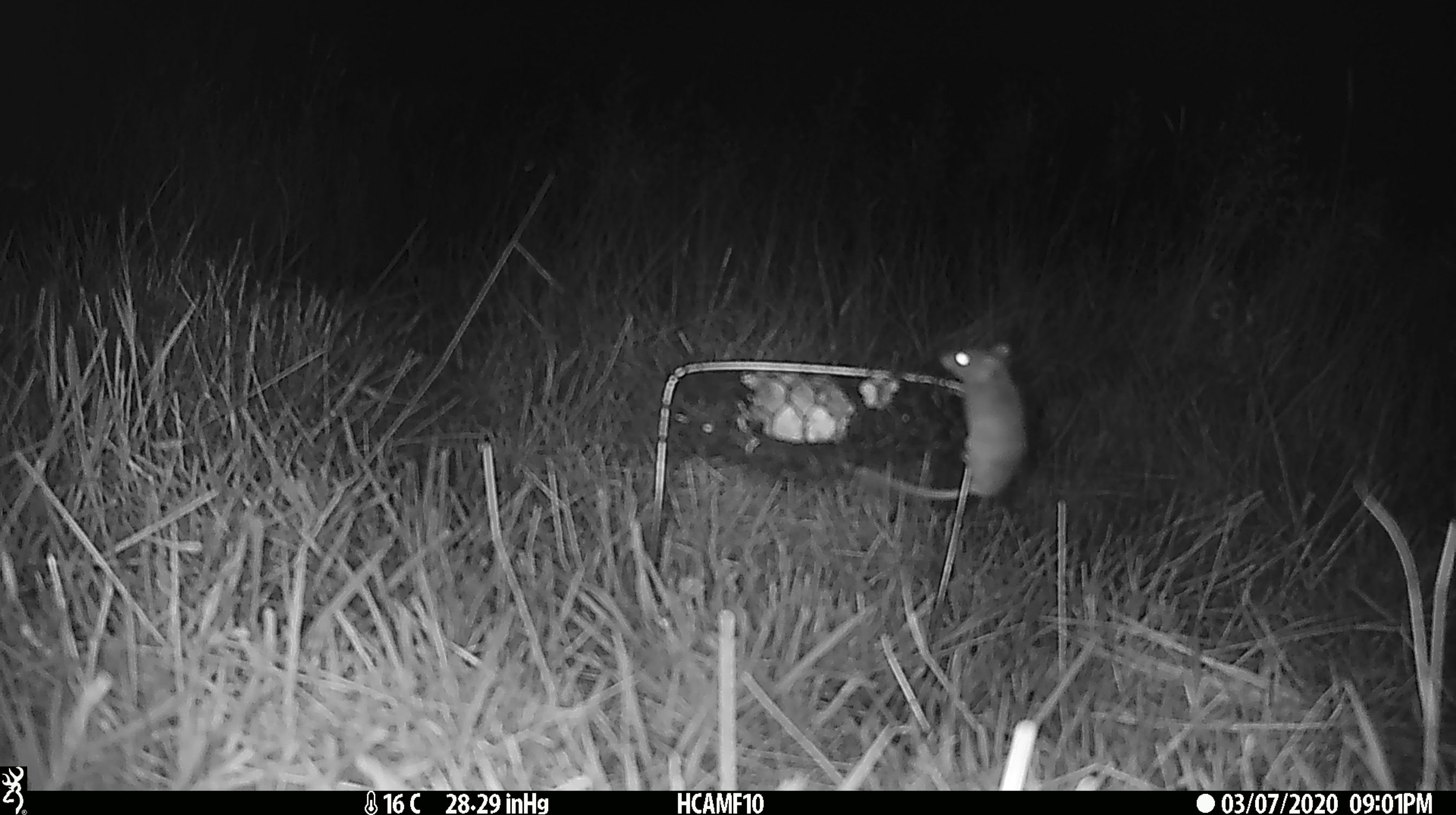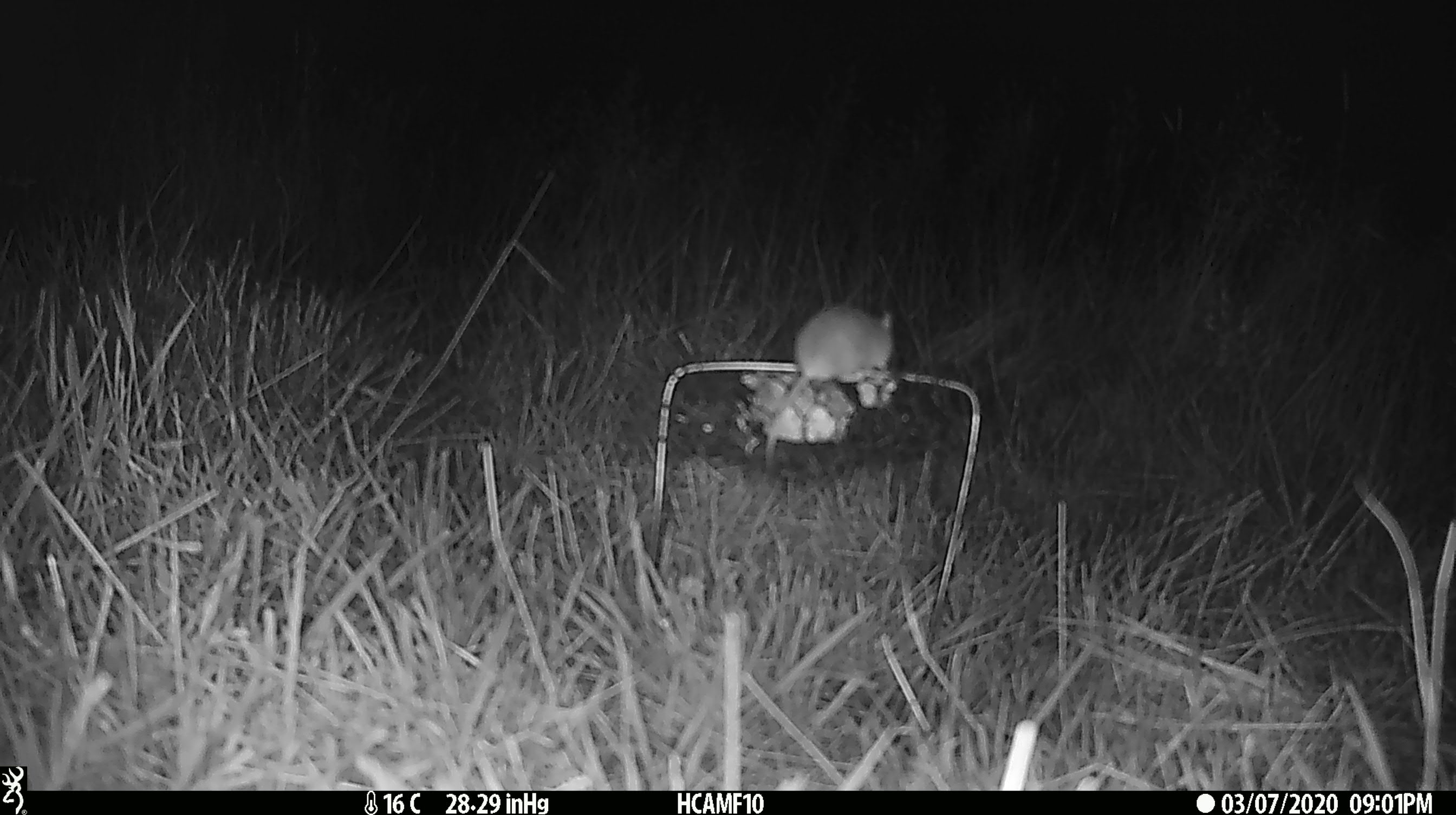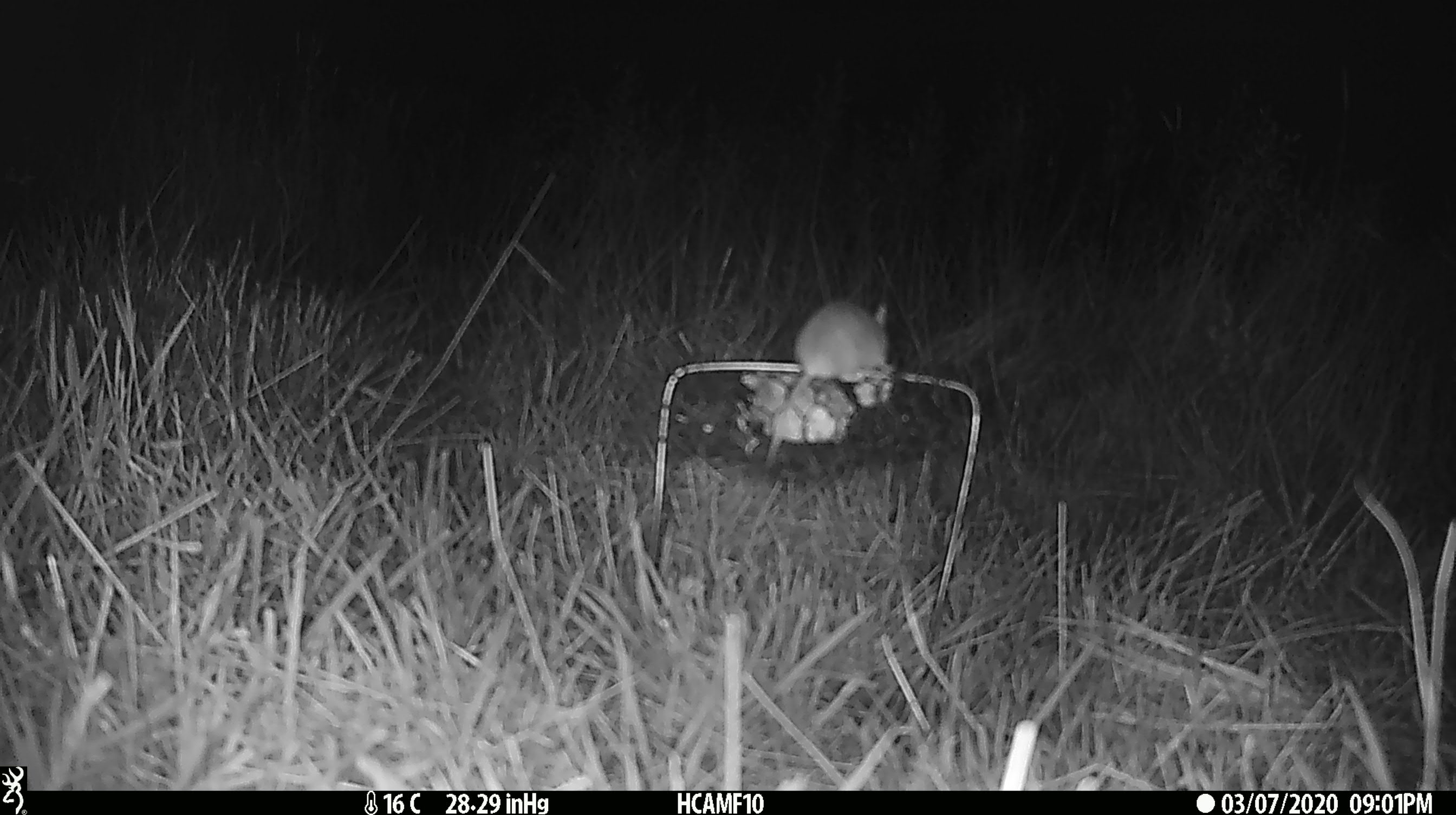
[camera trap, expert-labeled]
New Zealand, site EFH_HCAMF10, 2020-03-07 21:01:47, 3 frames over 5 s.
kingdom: Animalia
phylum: Chordata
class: Mammalia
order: Rodentia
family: Muridae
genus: Mus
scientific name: Mus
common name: mouse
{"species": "mouse (Mus)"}